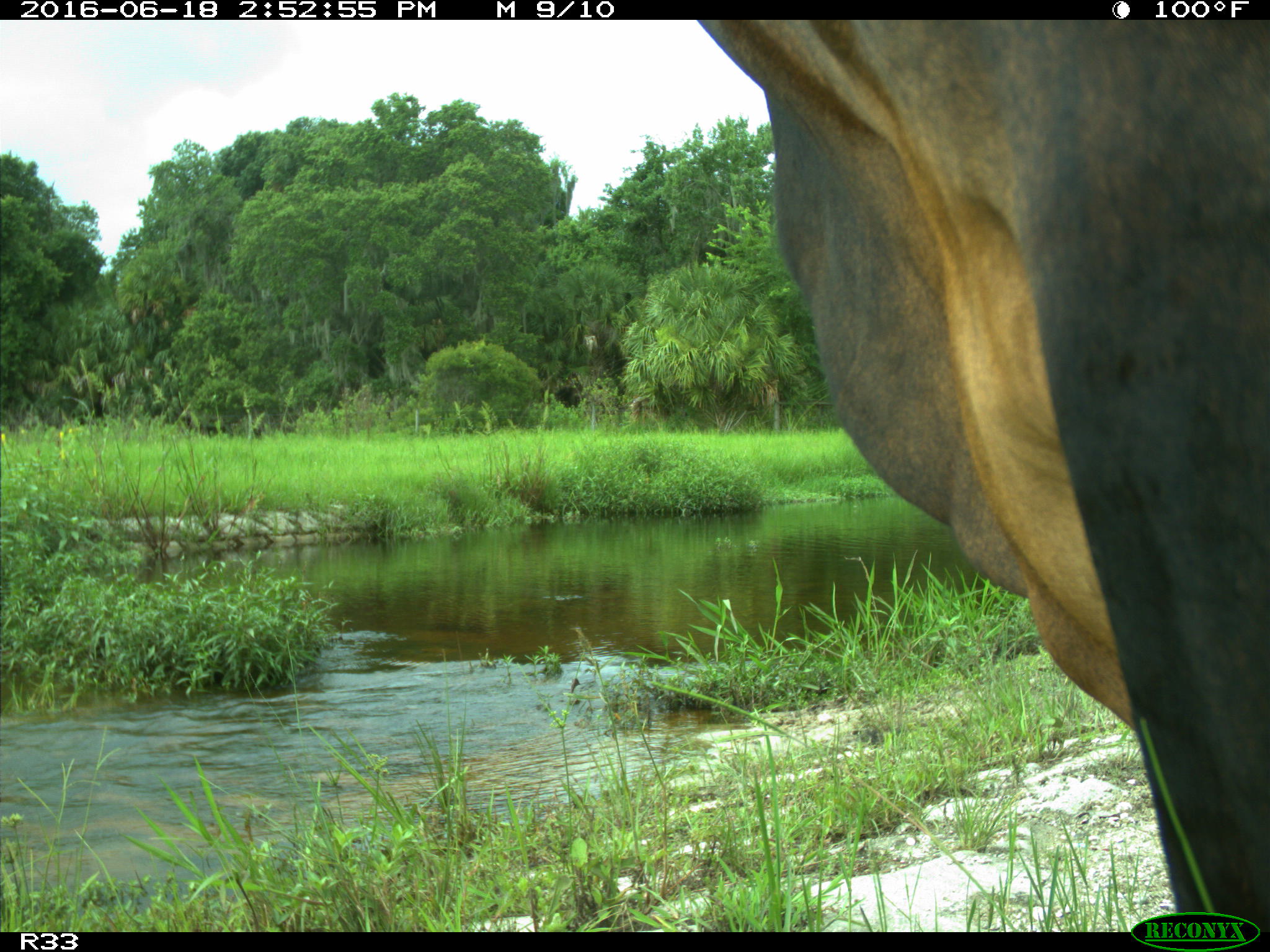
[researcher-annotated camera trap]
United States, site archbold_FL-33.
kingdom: Animalia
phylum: Chordata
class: Mammalia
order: Artiodactyla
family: Bovidae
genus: Bos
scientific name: Bos taurus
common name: domestic cow